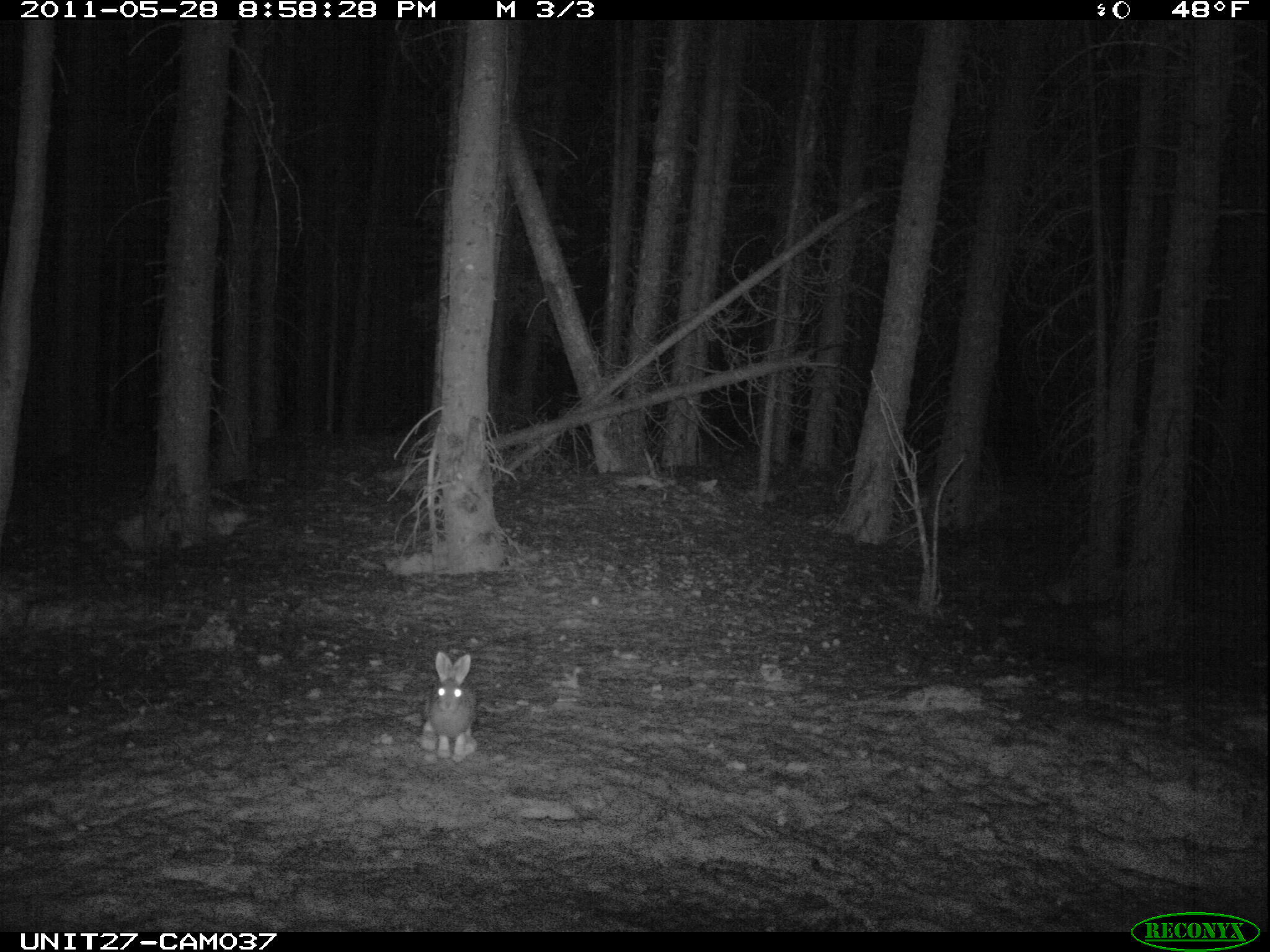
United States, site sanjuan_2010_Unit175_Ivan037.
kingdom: Animalia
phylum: Chordata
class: Mammalia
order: Lagomorpha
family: Leporidae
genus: Lepus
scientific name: Lepus americanus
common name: snowshoe hare